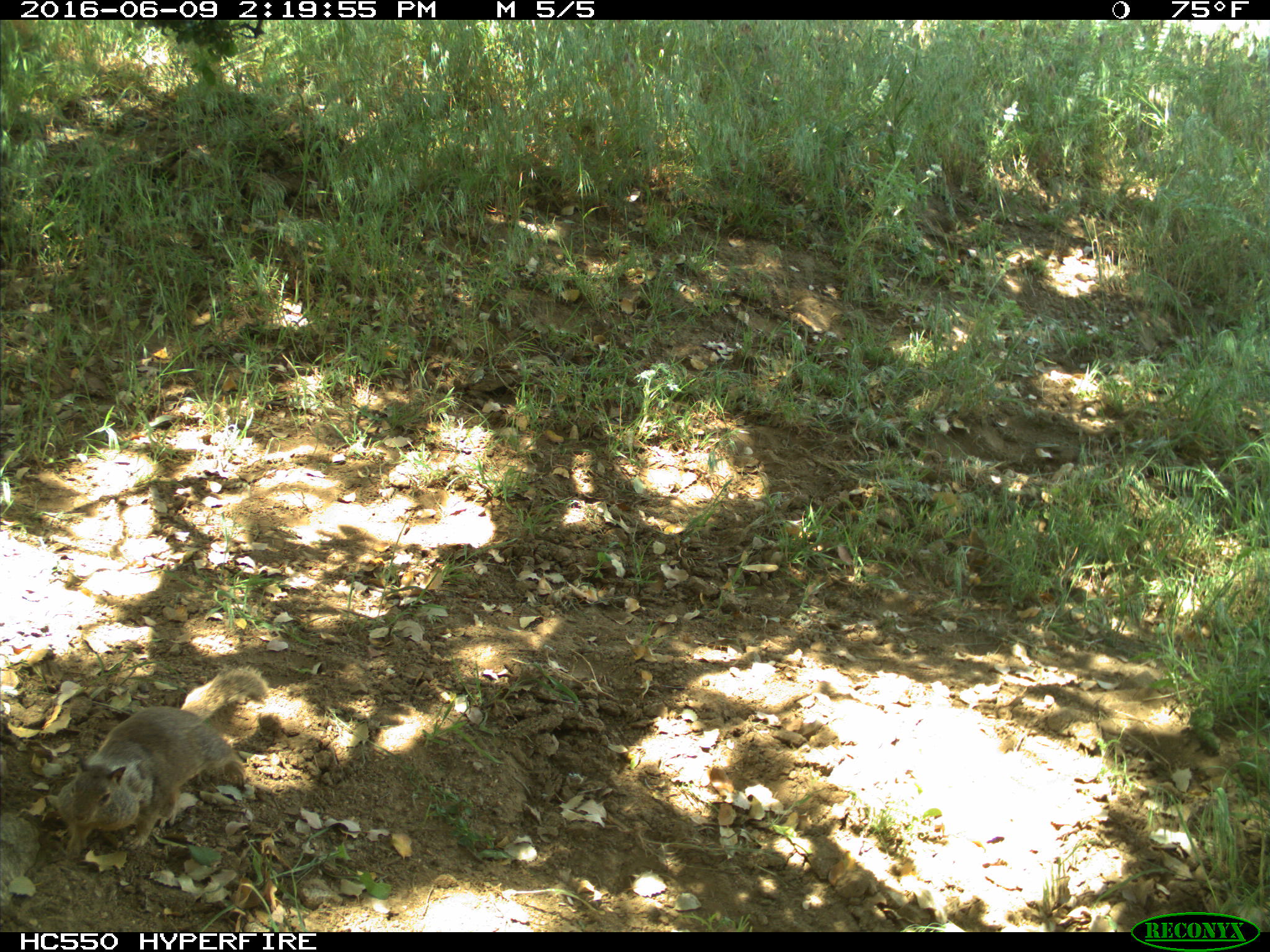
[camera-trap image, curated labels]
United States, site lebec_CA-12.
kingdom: Animalia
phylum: Chordata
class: Mammalia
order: Rodentia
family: Sciuridae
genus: Otospermophilus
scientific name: Otospermophilus beecheyi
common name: california ground squirrel